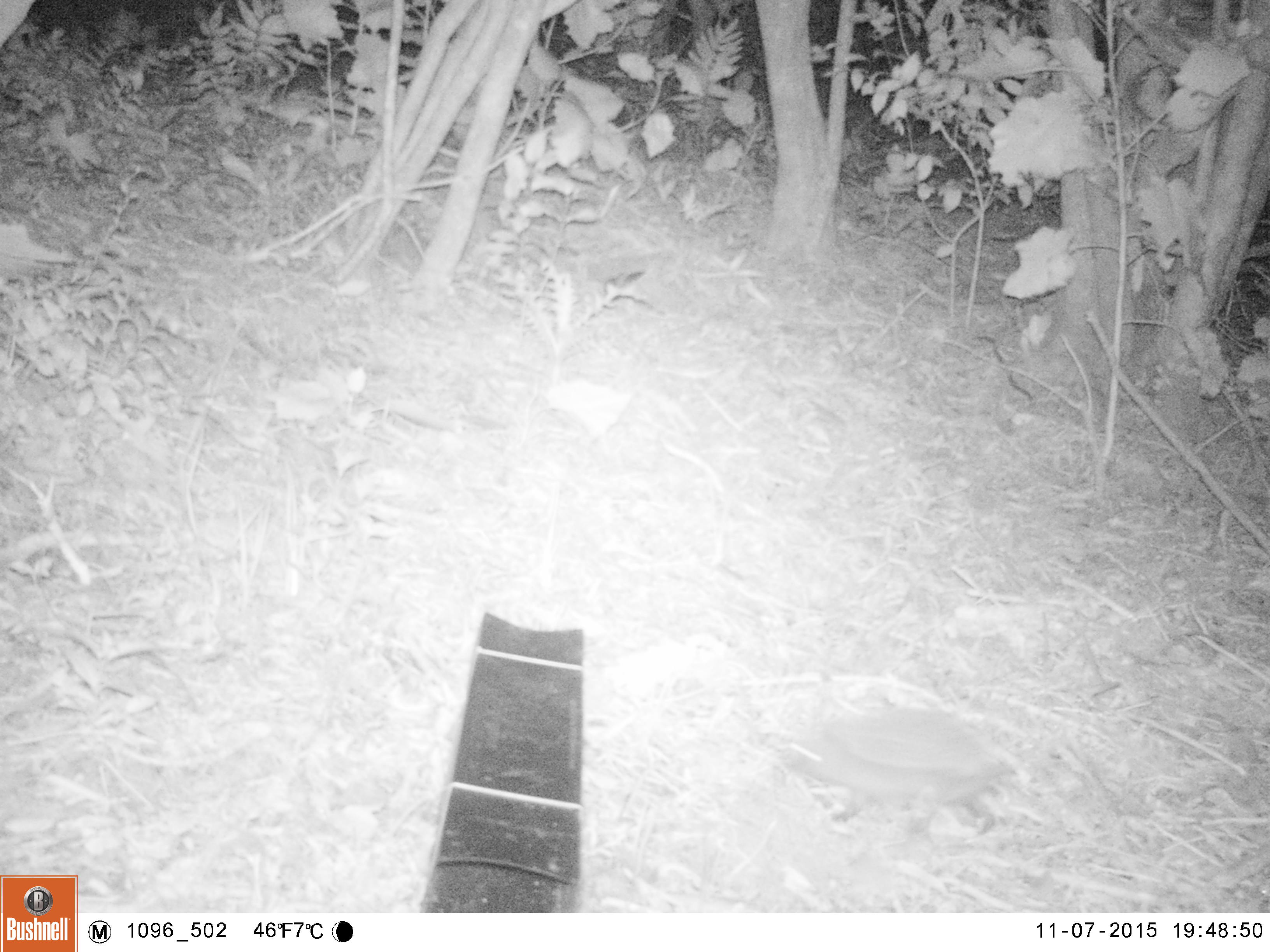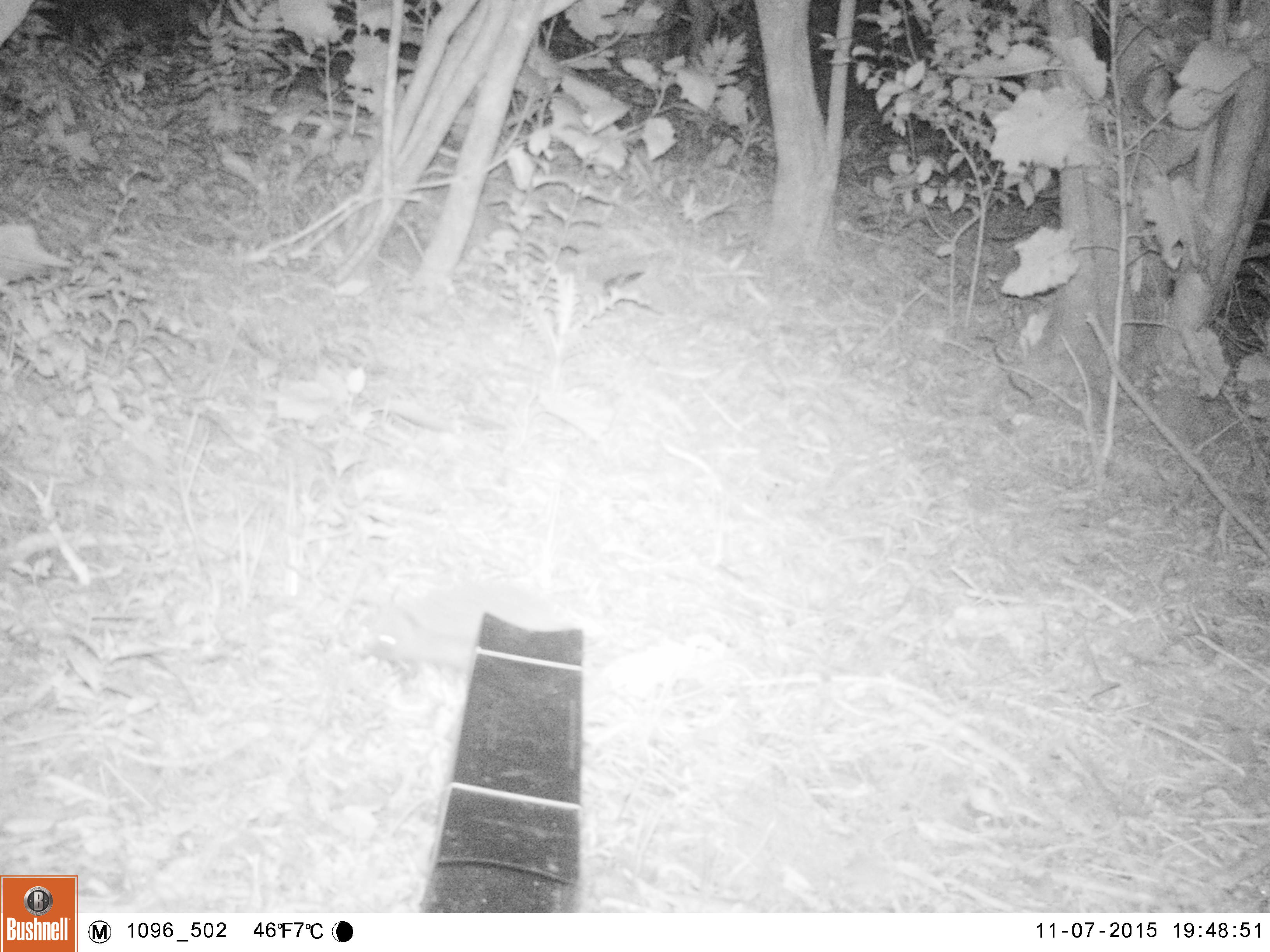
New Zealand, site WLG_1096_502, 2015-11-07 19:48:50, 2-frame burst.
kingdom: Animalia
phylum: Chordata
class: Mammalia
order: Eulipotyphla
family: Erinaceidae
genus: Erinaceus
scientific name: Erinaceus europaeus europaeus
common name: european hedgehog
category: hedgehog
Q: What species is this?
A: Hedgehog (european hedgehog) (Erinaceus europaeus europaeus).